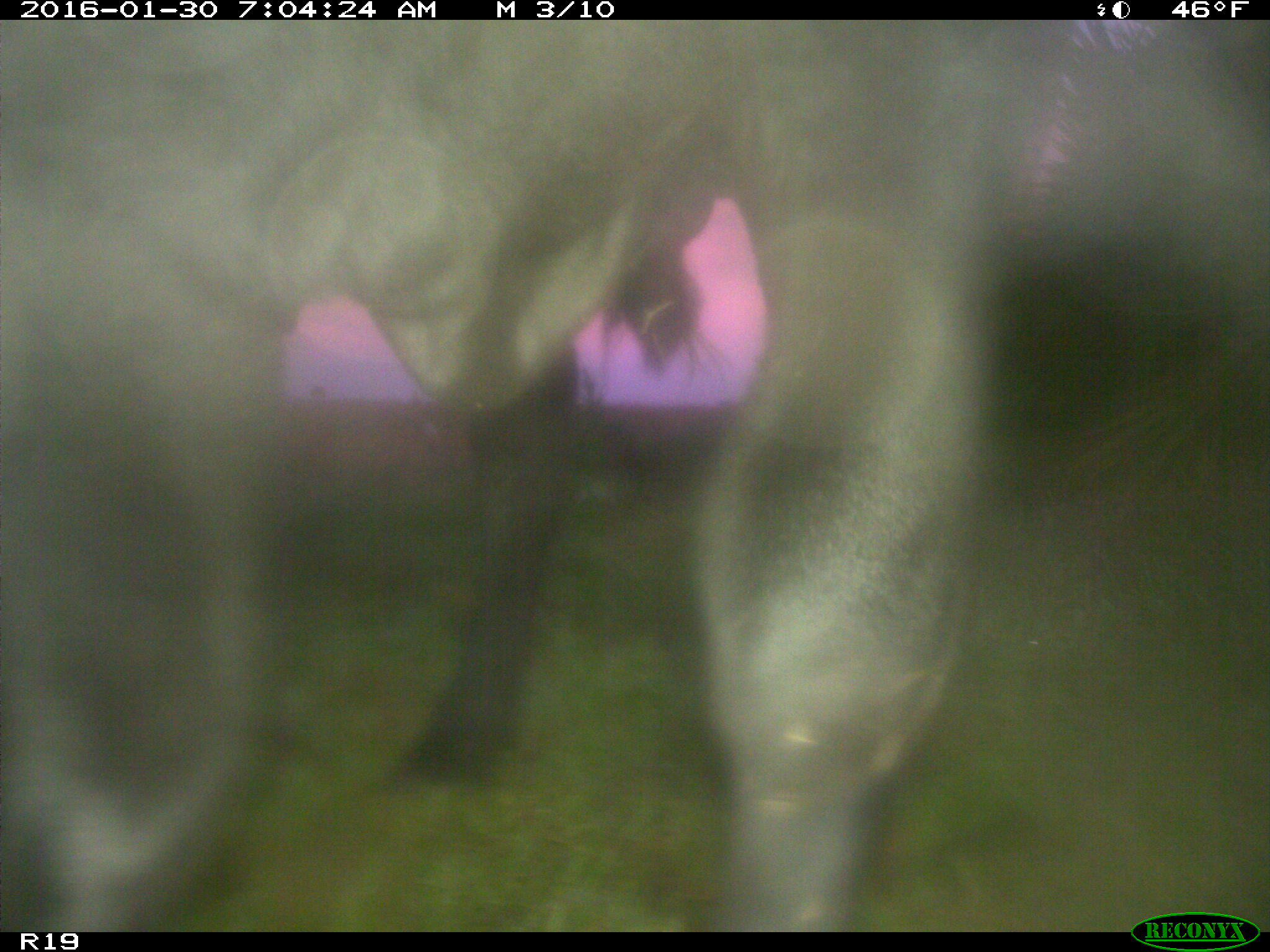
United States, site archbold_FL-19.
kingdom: Animalia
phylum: Chordata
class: Mammalia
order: Artiodactyla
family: Bovidae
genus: Bos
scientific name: Bos taurus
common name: domestic cow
Bos taurus (domestic cow).